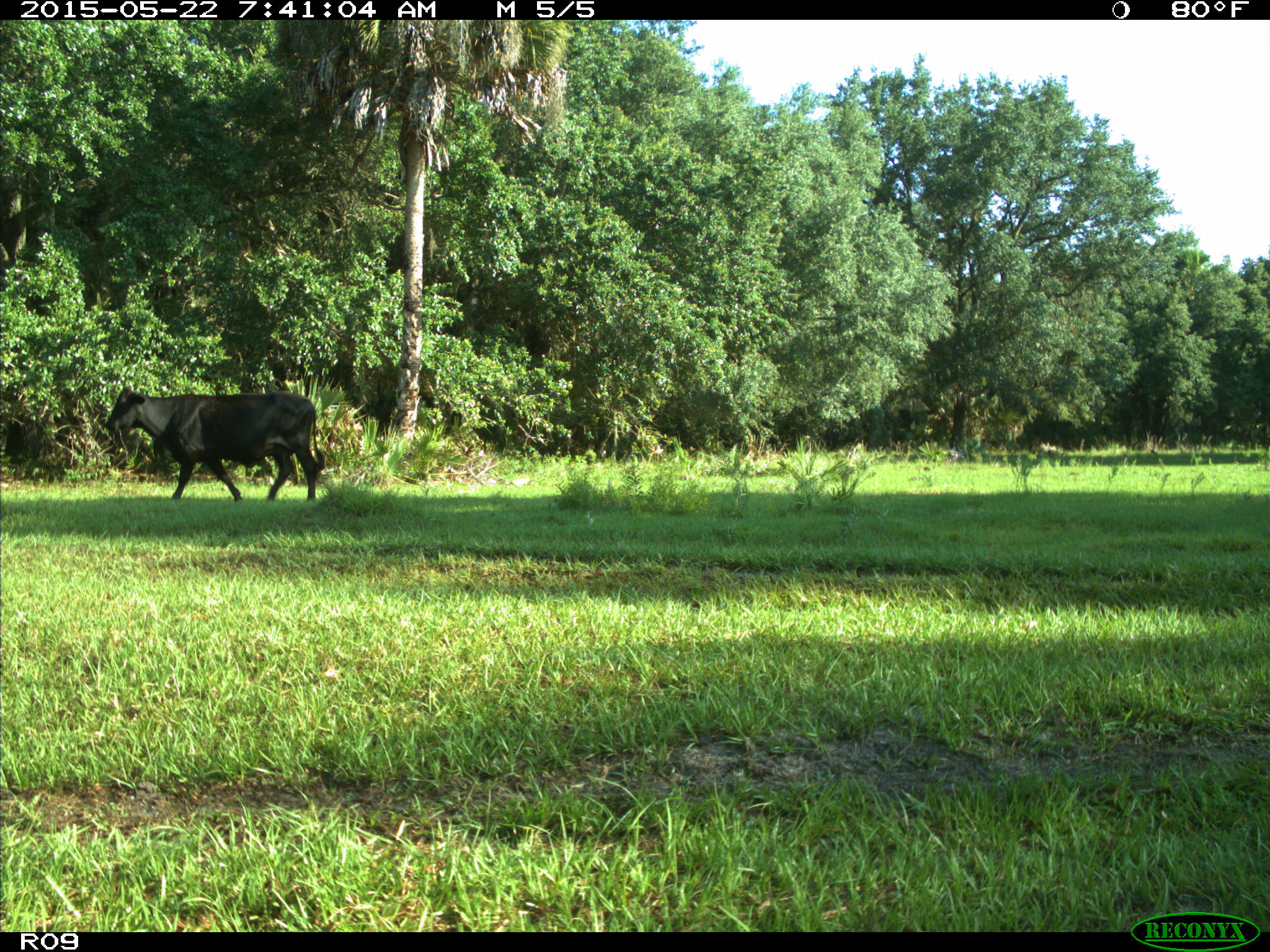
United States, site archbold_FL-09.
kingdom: Animalia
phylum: Chordata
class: Mammalia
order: Artiodactyla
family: Bovidae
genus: Bos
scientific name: Bos taurus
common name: domestic cow